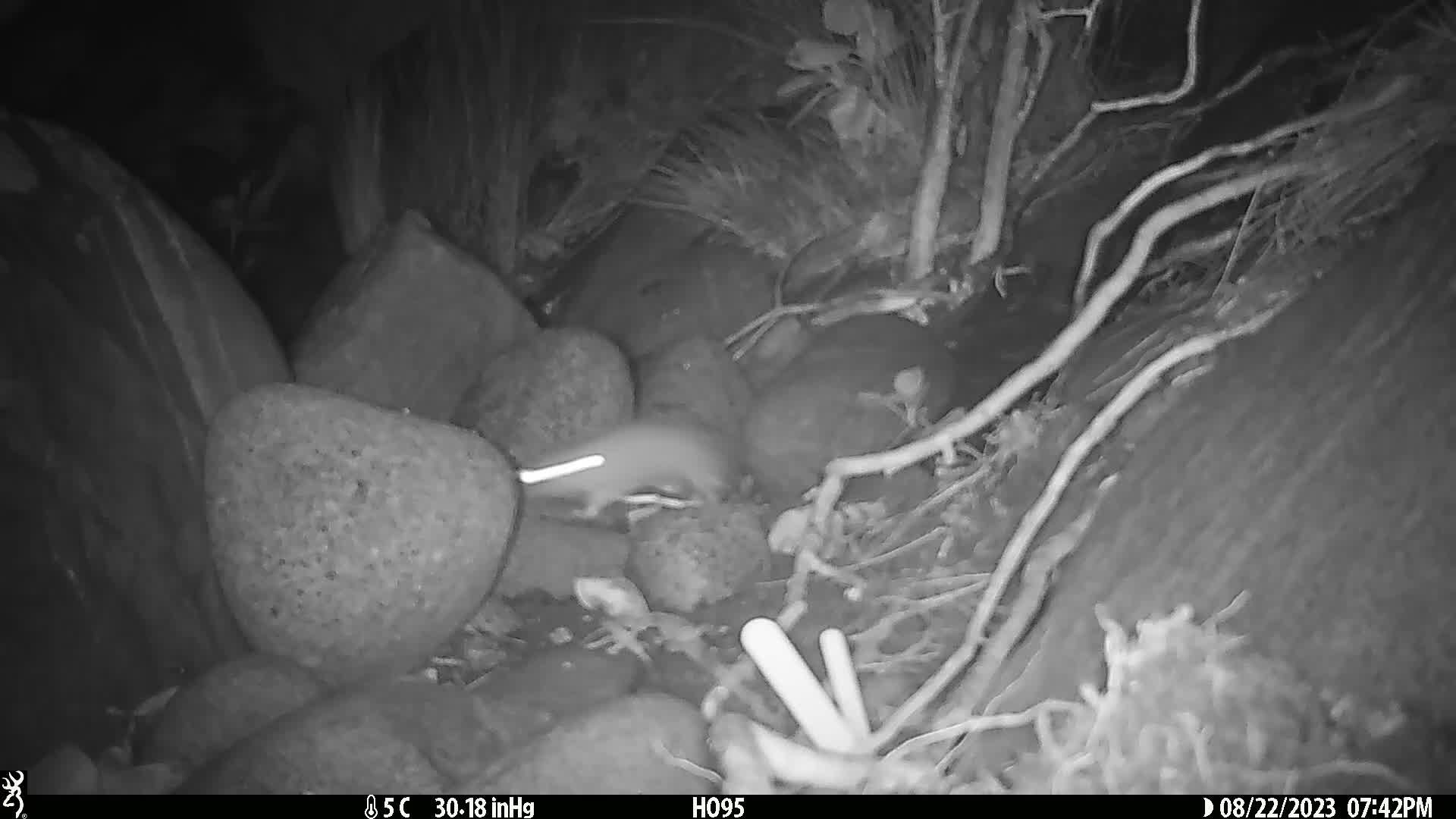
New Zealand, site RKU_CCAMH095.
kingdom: Animalia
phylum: Chordata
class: Mammalia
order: Rodentia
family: Muridae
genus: Rattus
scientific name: Rattus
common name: rat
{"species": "rat (Rattus)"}